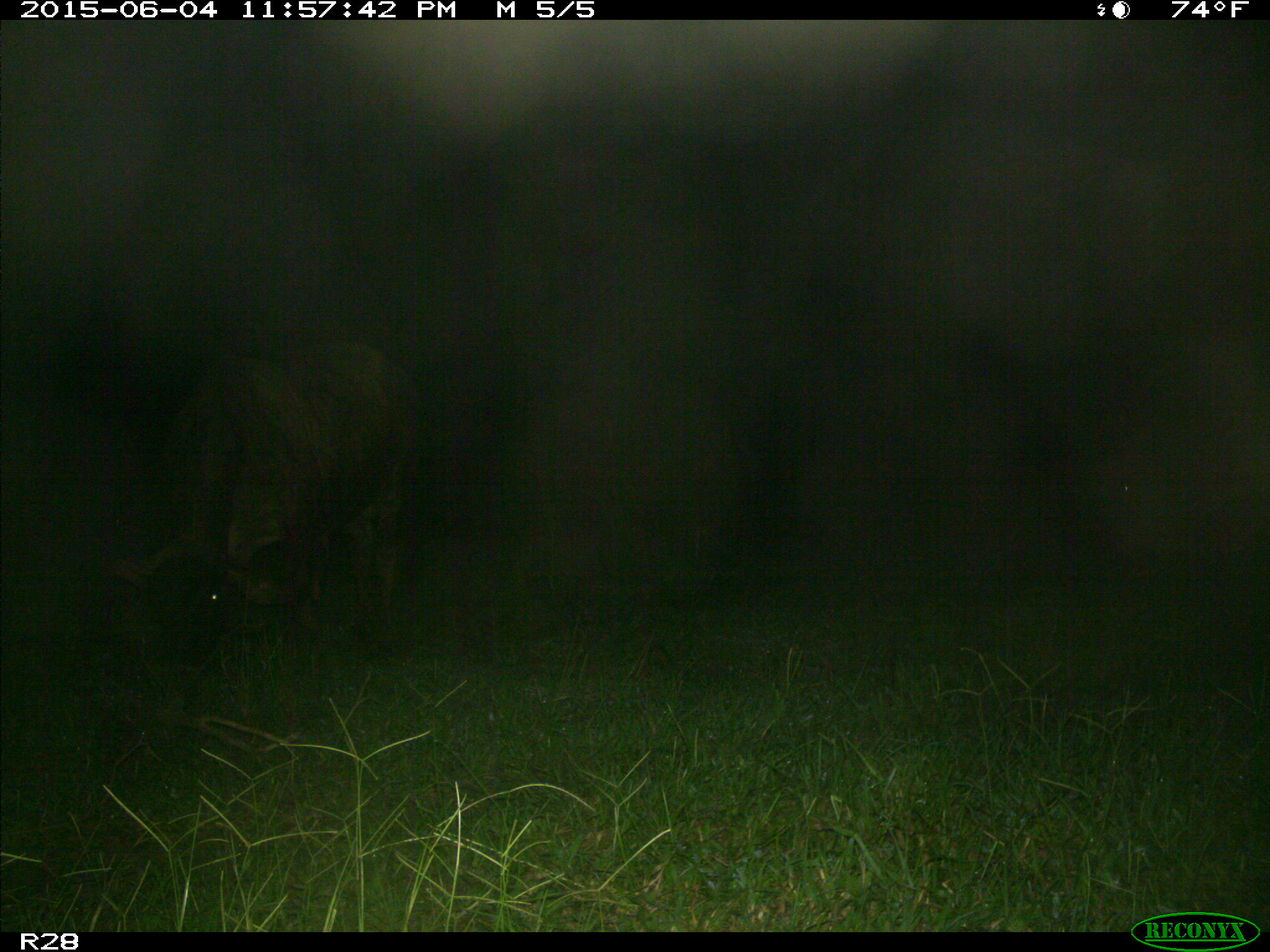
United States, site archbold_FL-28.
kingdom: Animalia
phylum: Chordata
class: Mammalia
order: Artiodactyla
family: Bovidae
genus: Bos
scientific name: Bos taurus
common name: domestic cow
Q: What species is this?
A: Bos taurus (domestic cow).